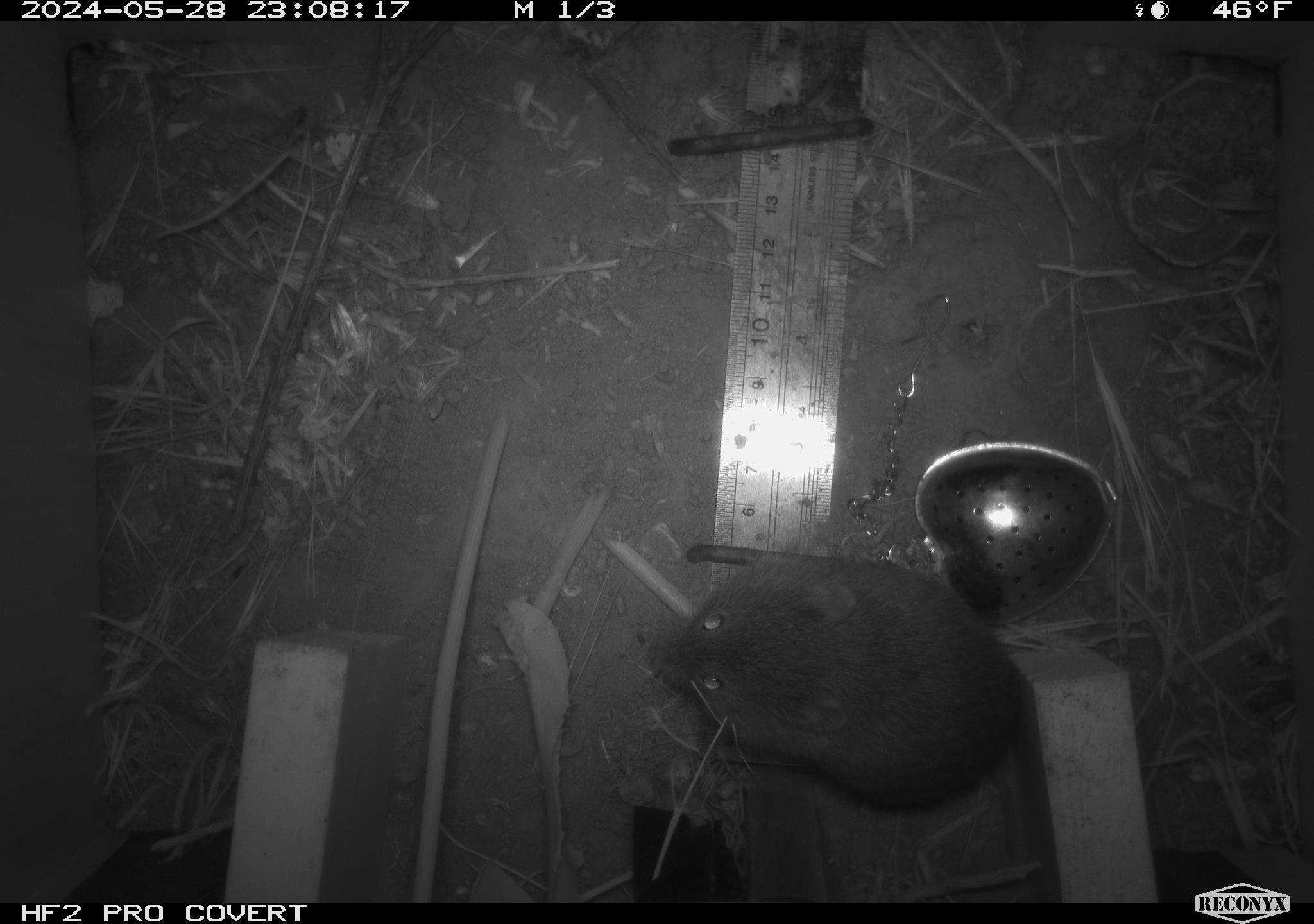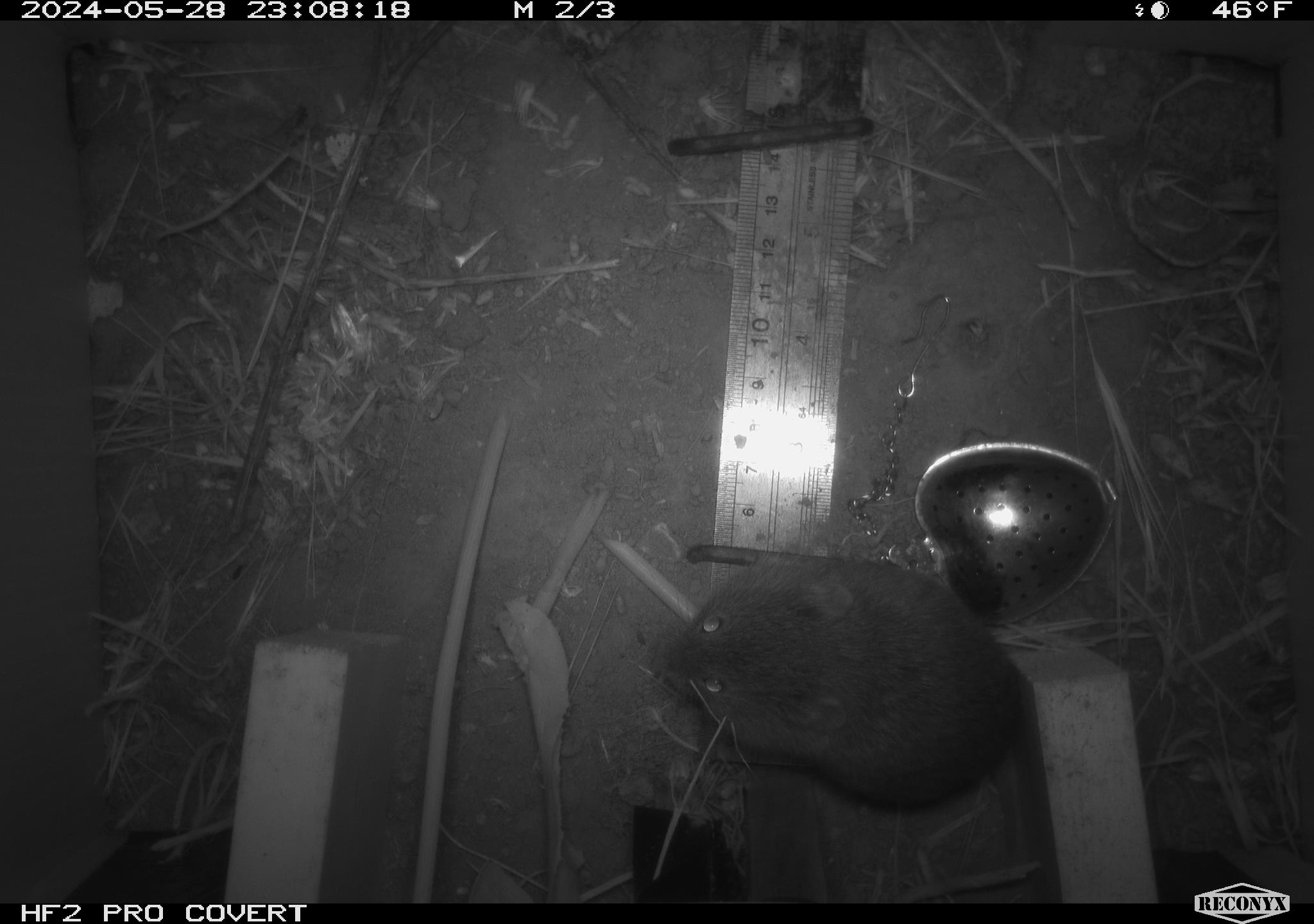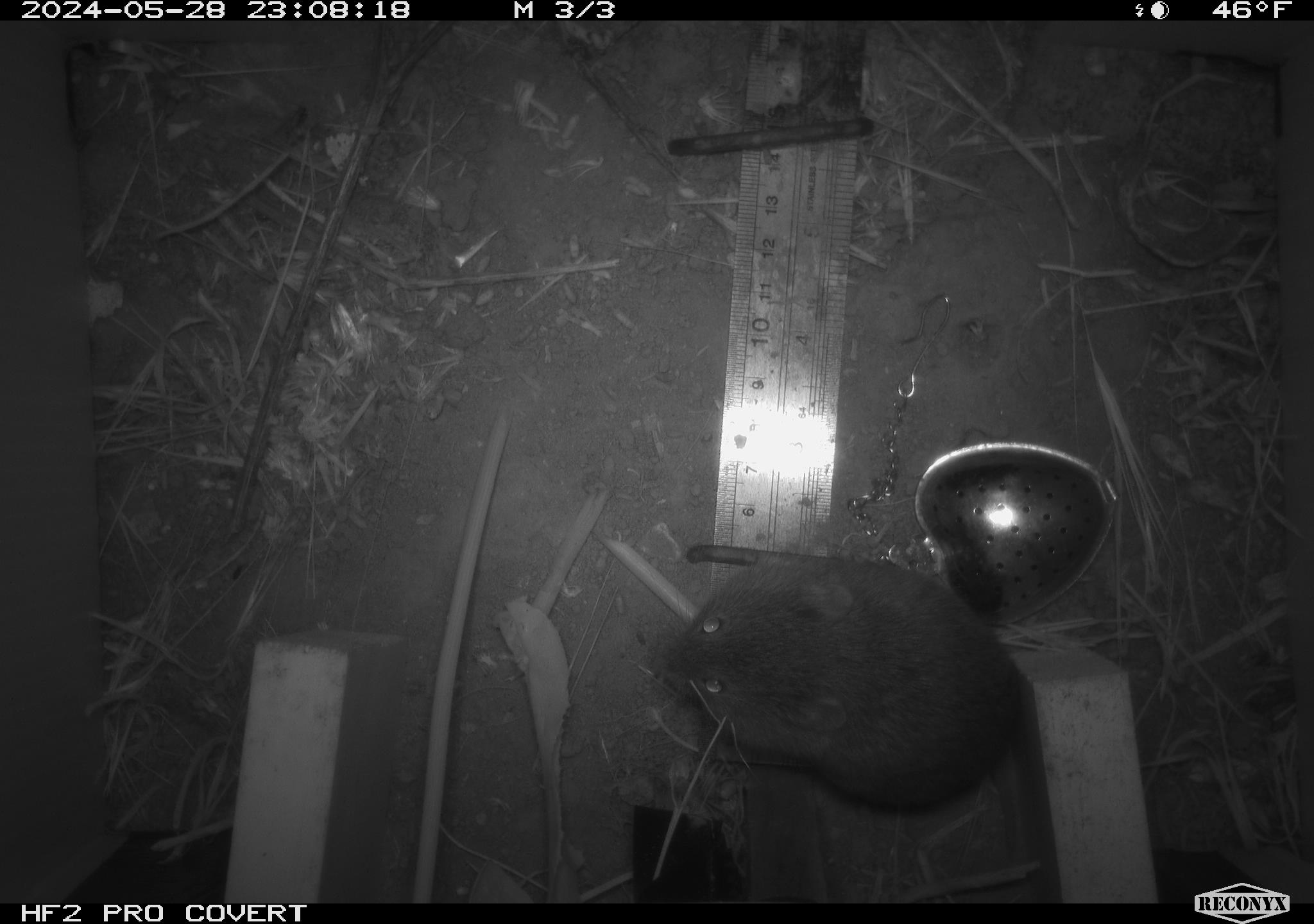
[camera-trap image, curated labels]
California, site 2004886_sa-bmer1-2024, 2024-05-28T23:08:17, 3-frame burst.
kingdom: Animalia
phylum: Chordata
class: Mammalia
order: Rodentia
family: Cricetidae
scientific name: Arvicolinae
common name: voles, lemmings, and muskrats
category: arvicolinae subfamily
Arvicolinae subfamily (voles, lemmings, and muskrats) (Arvicolinae).